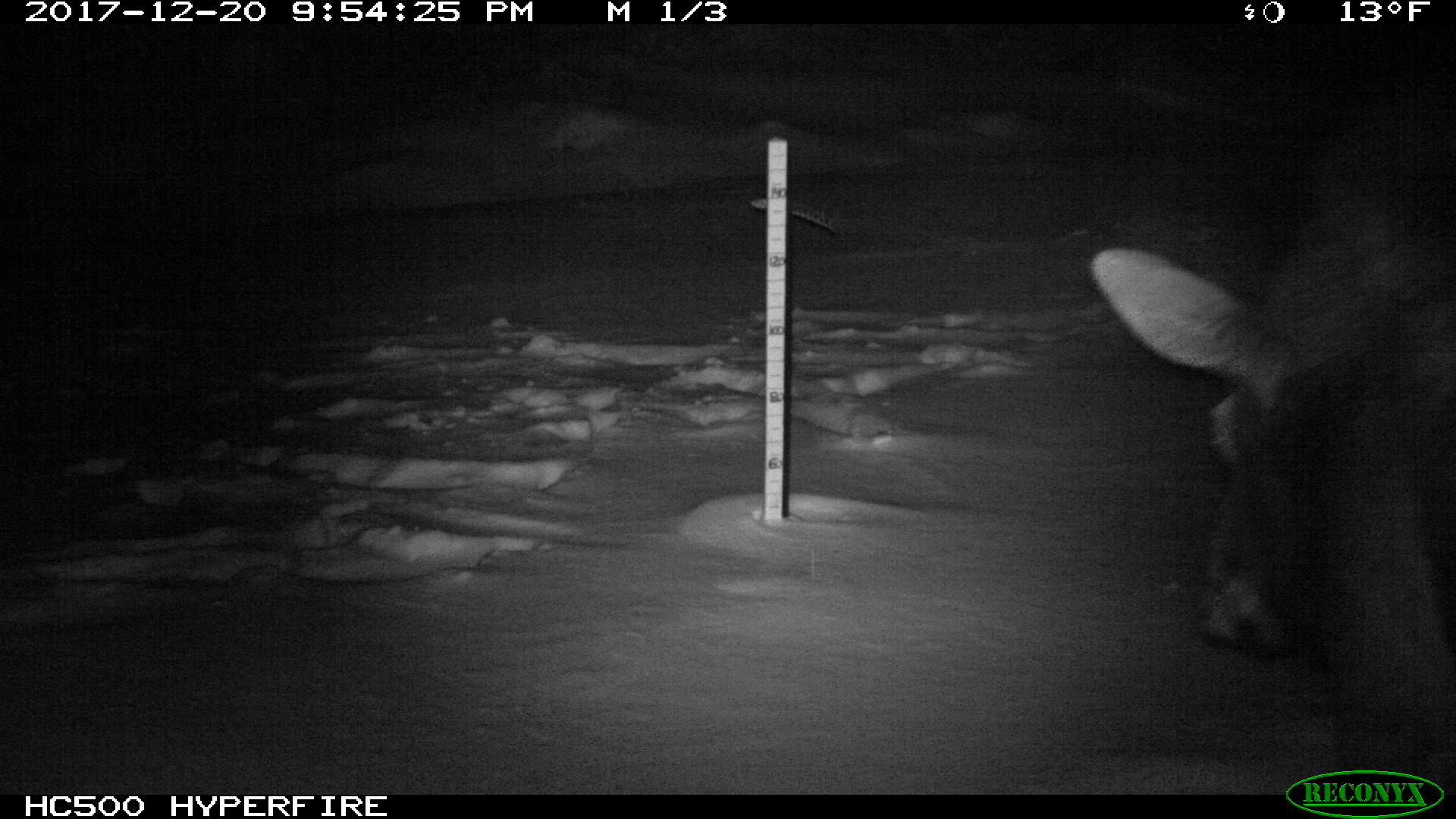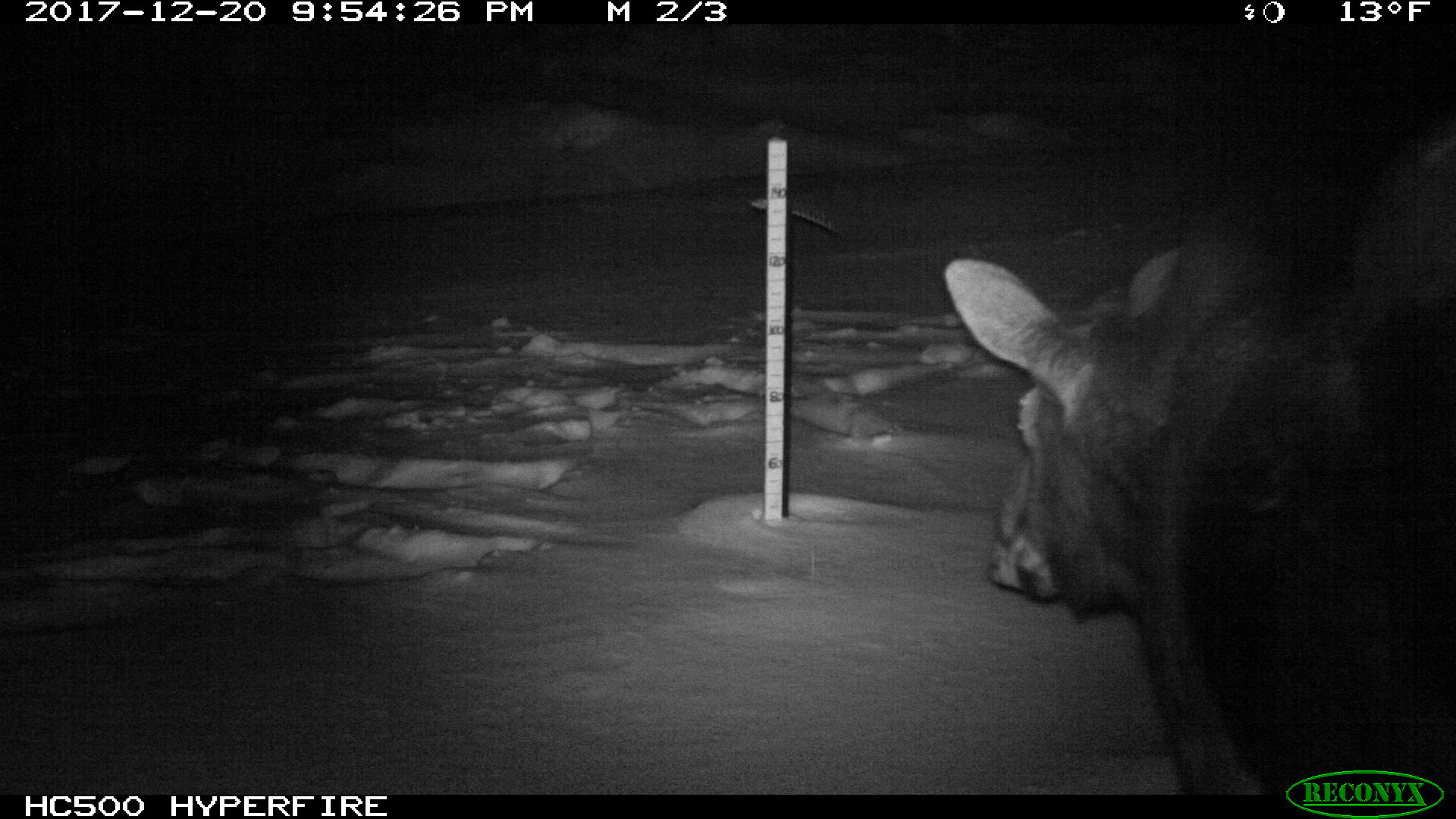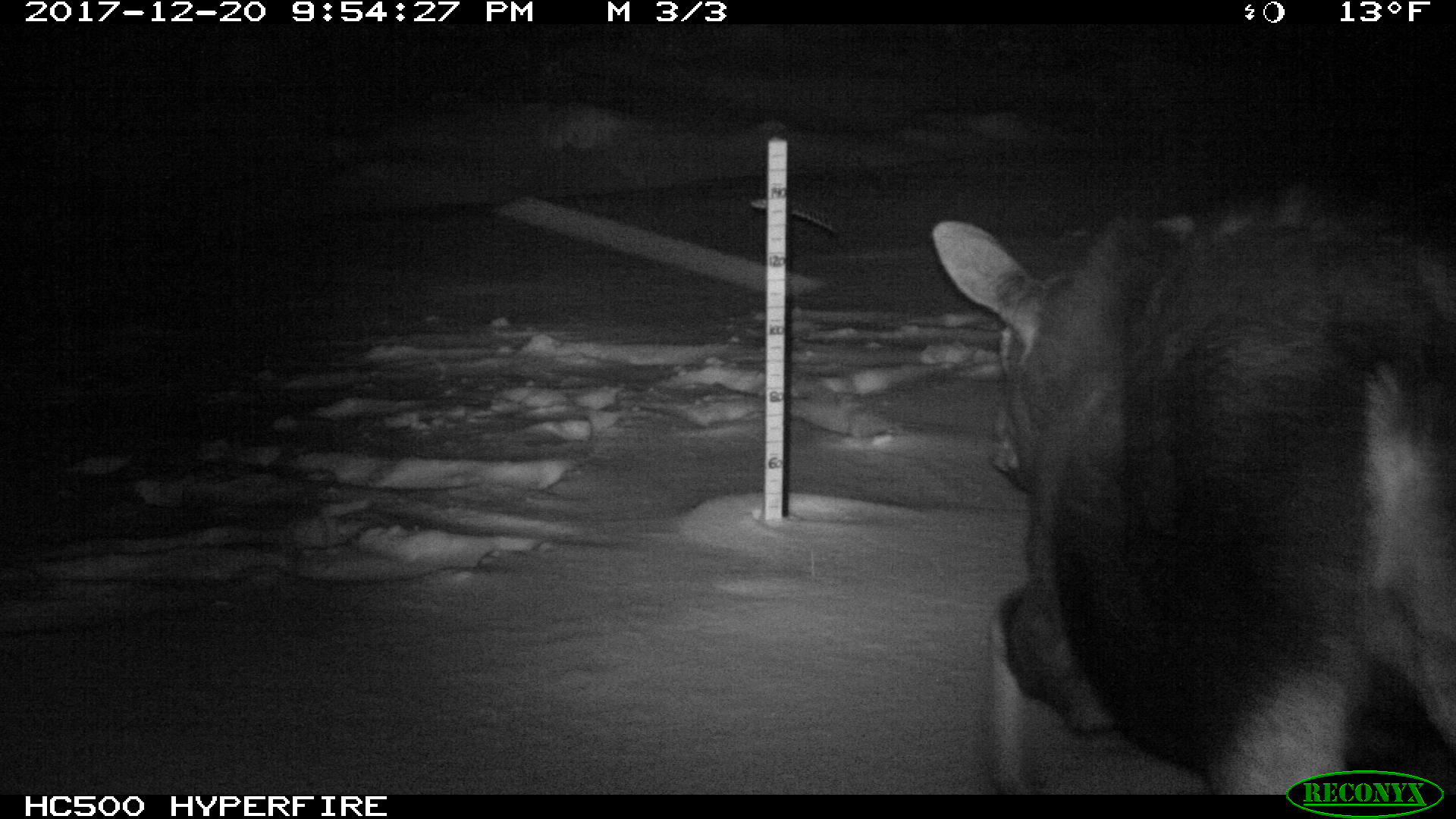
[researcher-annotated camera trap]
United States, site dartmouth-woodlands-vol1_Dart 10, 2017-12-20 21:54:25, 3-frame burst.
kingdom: Animalia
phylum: Chordata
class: Mammalia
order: Artiodactyla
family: Cervidae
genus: Alces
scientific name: Alces alces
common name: moose